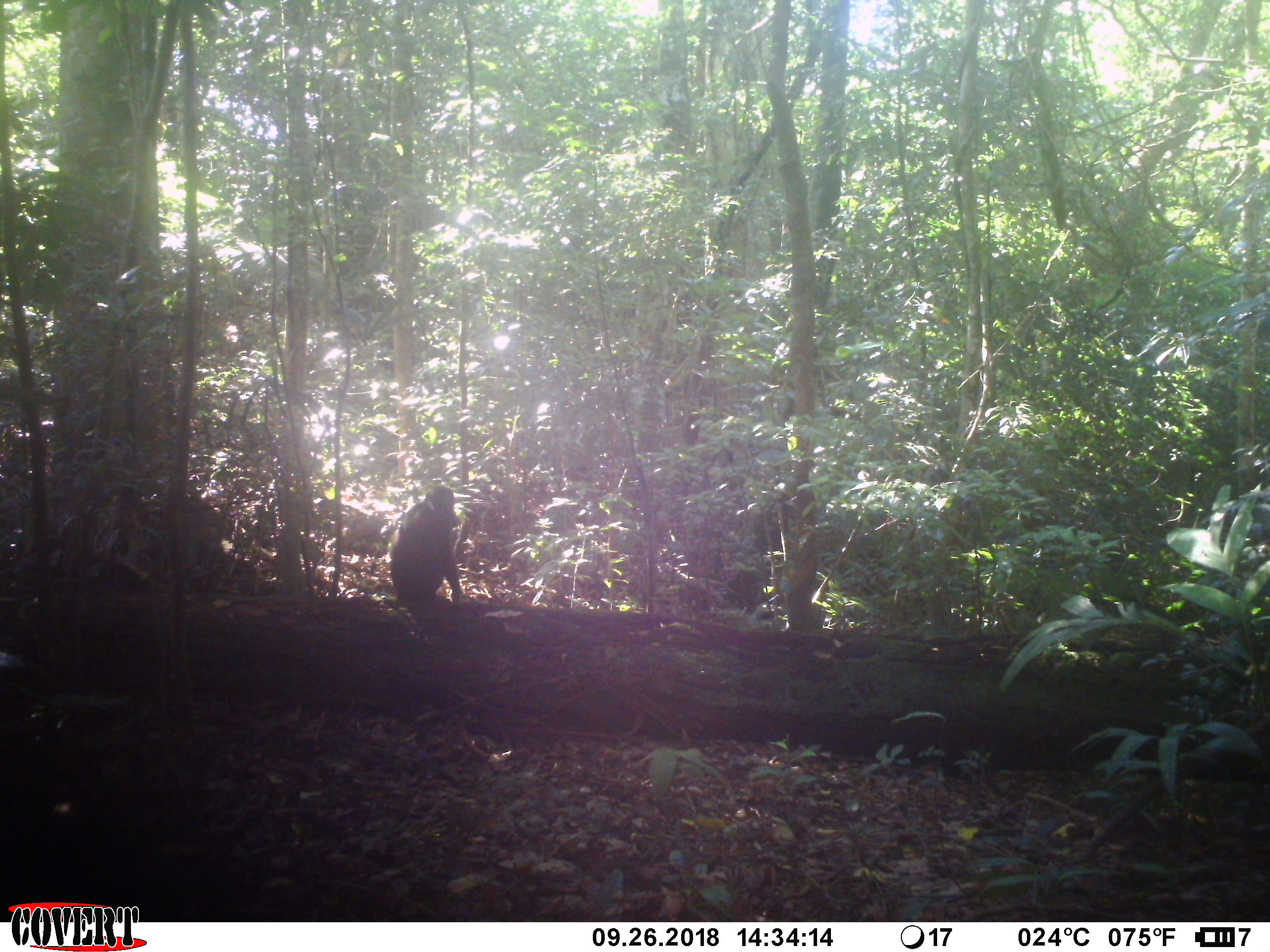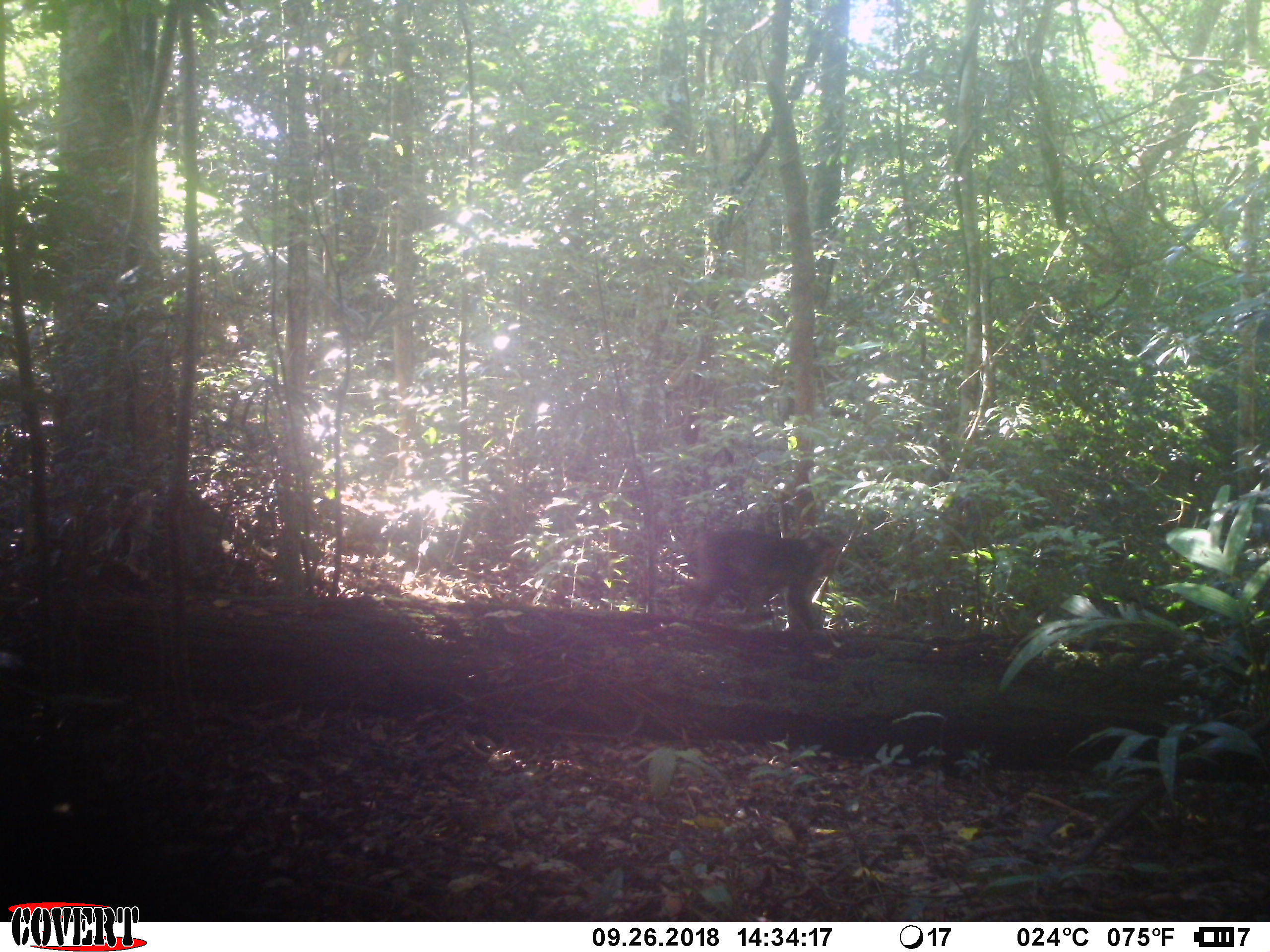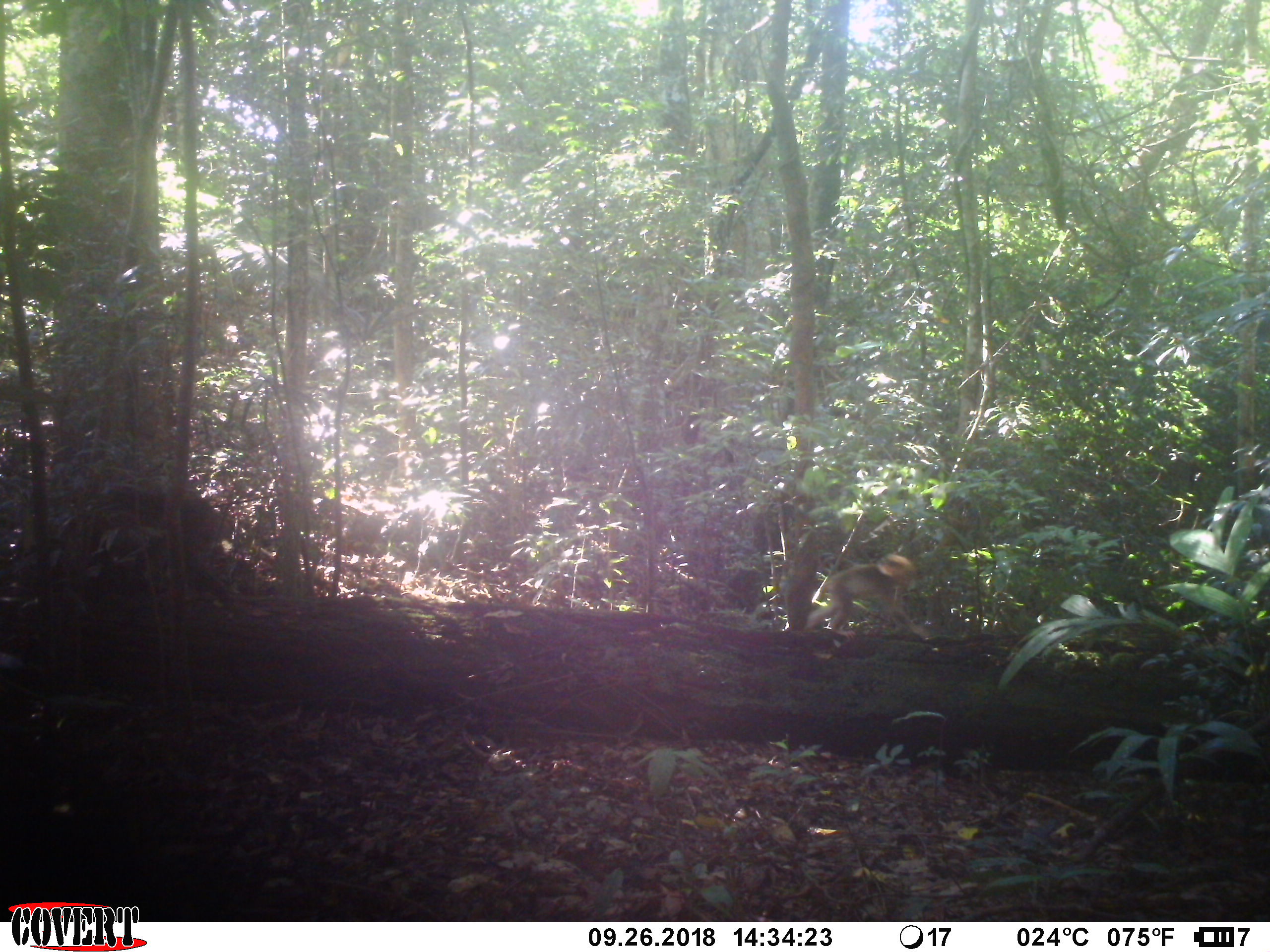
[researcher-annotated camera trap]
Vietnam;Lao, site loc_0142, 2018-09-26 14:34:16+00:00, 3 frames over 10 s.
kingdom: Animalia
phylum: Chordata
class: Mammalia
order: Primates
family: Cercopithecidae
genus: Macaca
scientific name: Macaca arctoides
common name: stump-tailed macaque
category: stump tailed macaque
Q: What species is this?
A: Stump tailed macaque (stump-tailed macaque) (Macaca arctoides).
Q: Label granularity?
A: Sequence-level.